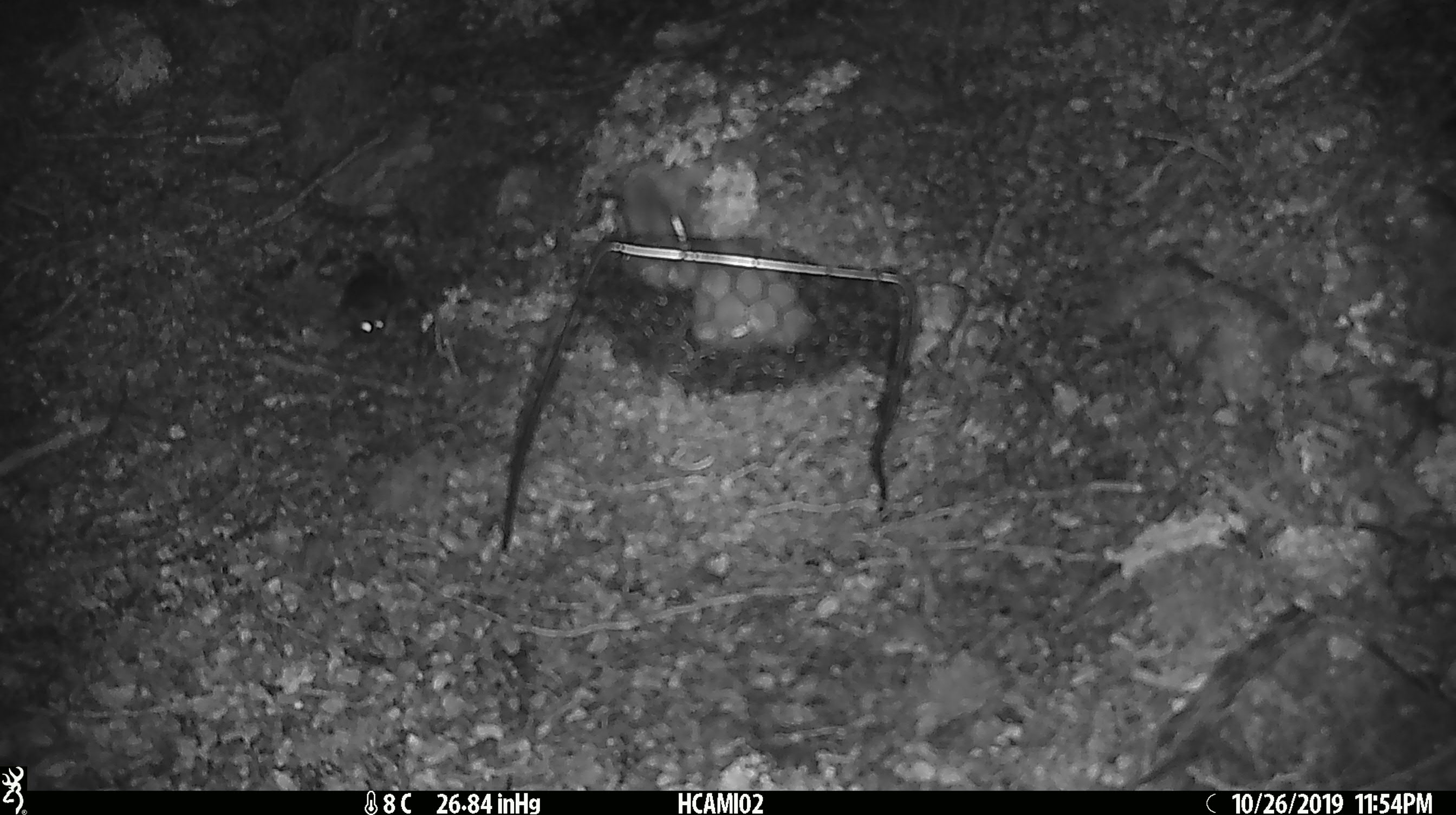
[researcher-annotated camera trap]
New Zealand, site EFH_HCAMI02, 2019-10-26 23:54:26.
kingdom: Animalia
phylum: Chordata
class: Mammalia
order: Rodentia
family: Muridae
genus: Mus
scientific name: Mus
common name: mouse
Mouse (Mus).